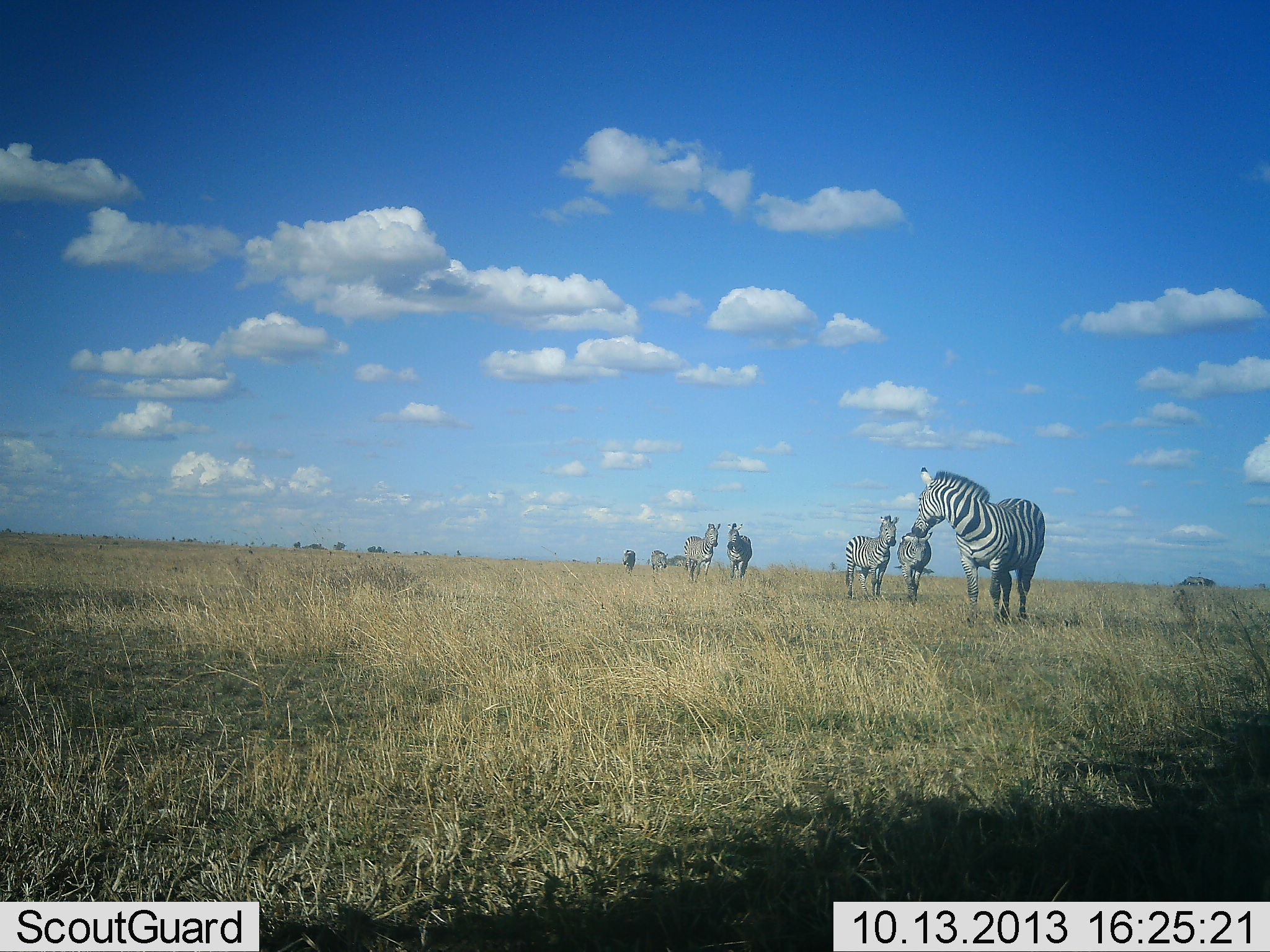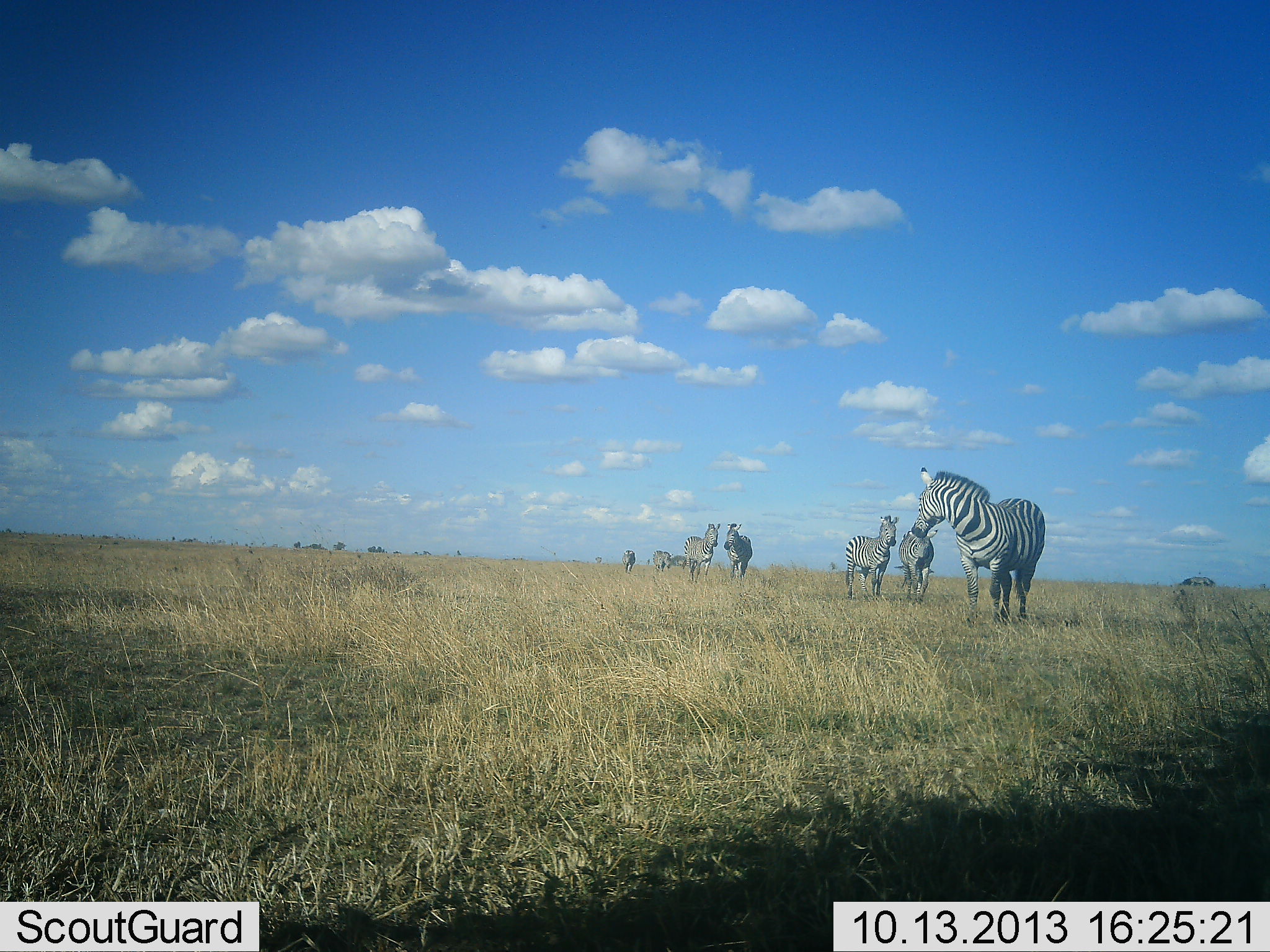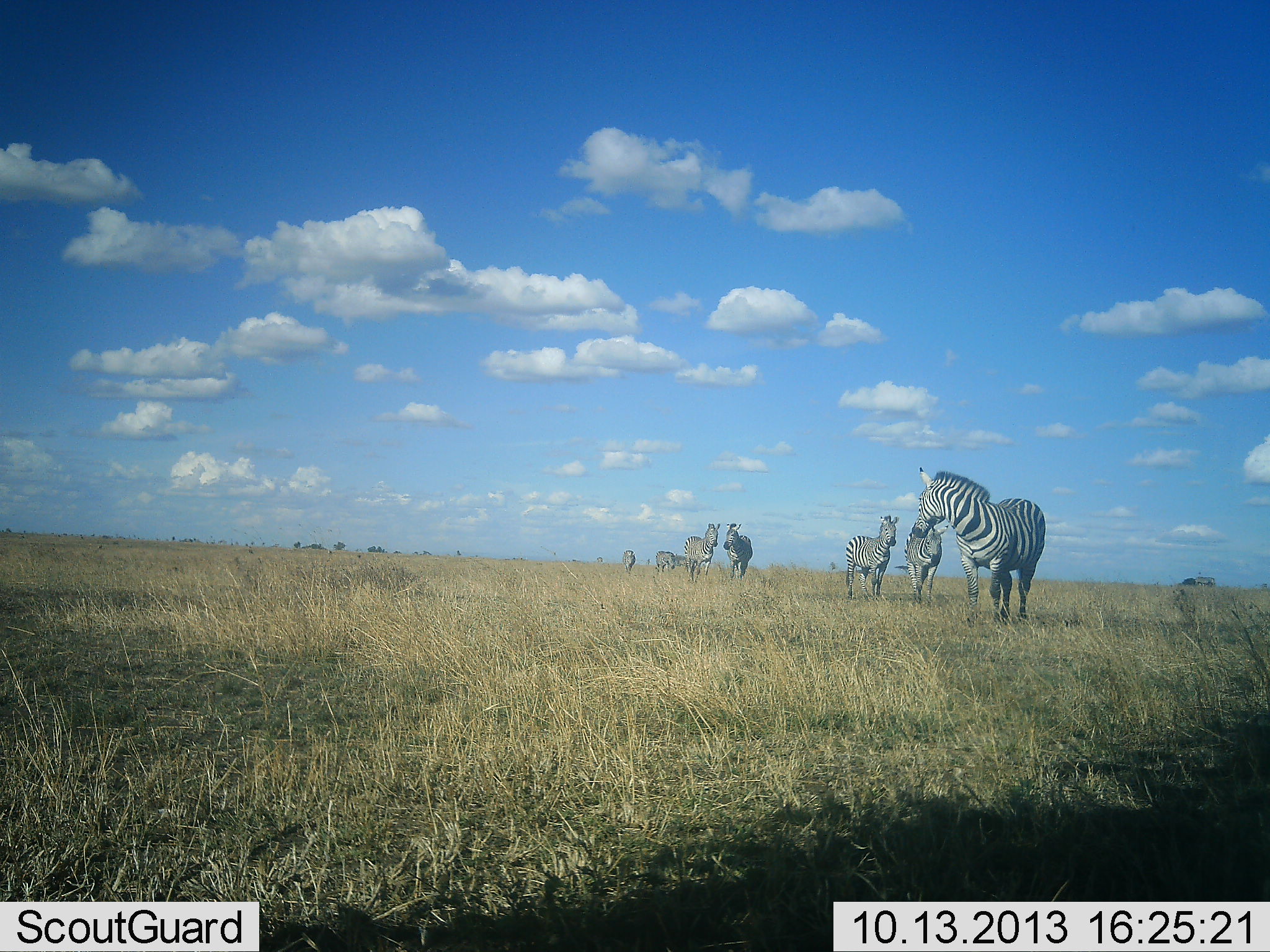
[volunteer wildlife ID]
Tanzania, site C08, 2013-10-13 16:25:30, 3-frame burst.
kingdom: Animalia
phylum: Chordata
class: Mammalia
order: Perissodactyla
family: Equidae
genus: Equus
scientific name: Equus quagga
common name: plains zebra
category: zebra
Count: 8.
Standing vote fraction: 88%.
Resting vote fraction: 18%.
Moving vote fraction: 71%.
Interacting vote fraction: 6%.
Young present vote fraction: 0%.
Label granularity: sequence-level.